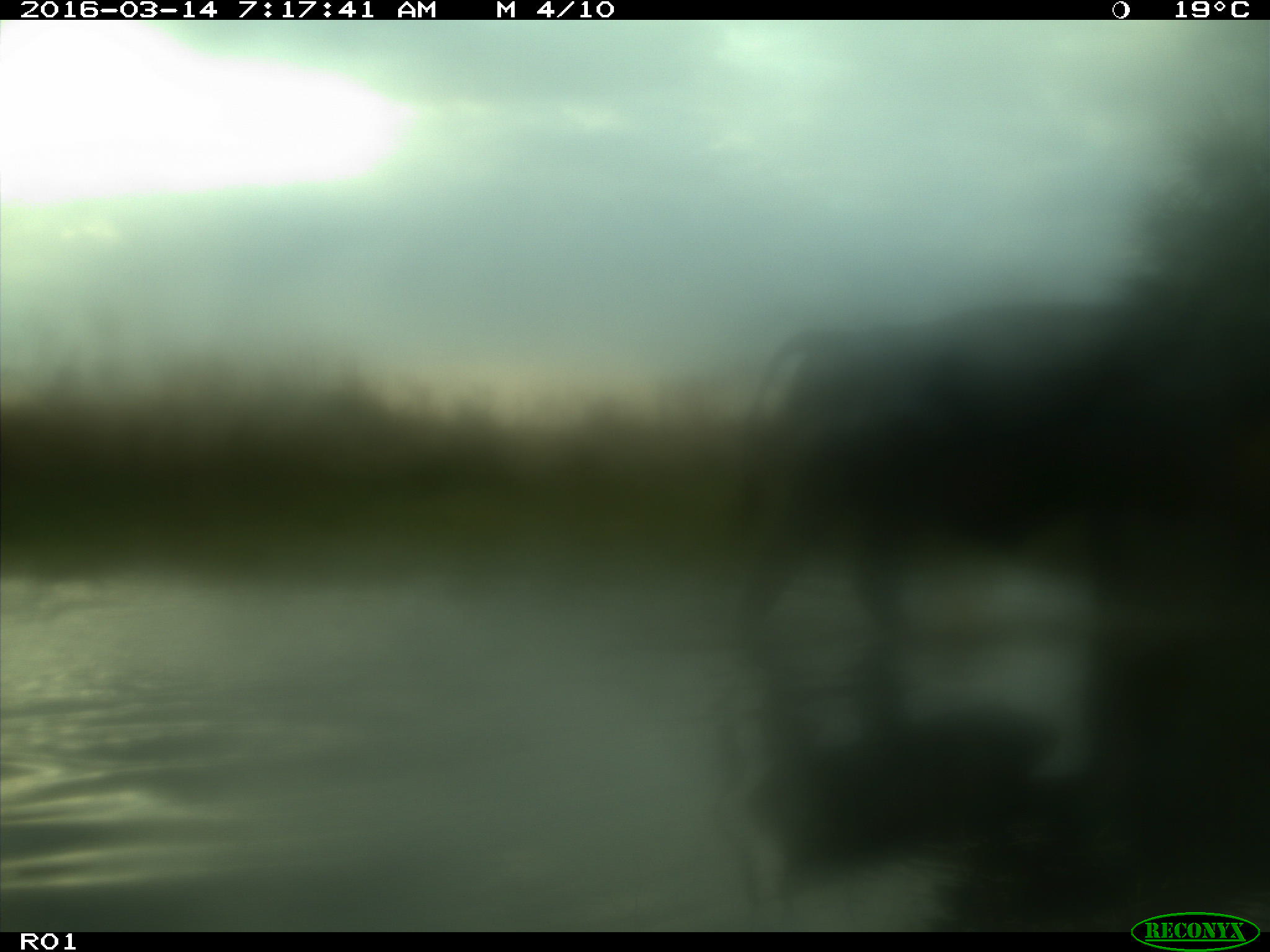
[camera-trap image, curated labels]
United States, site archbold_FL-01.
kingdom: Animalia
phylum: Chordata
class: Mammalia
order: Artiodactyla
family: Bovidae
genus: Bos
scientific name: Bos taurus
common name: domestic cow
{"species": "Bos taurus (domestic cow)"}